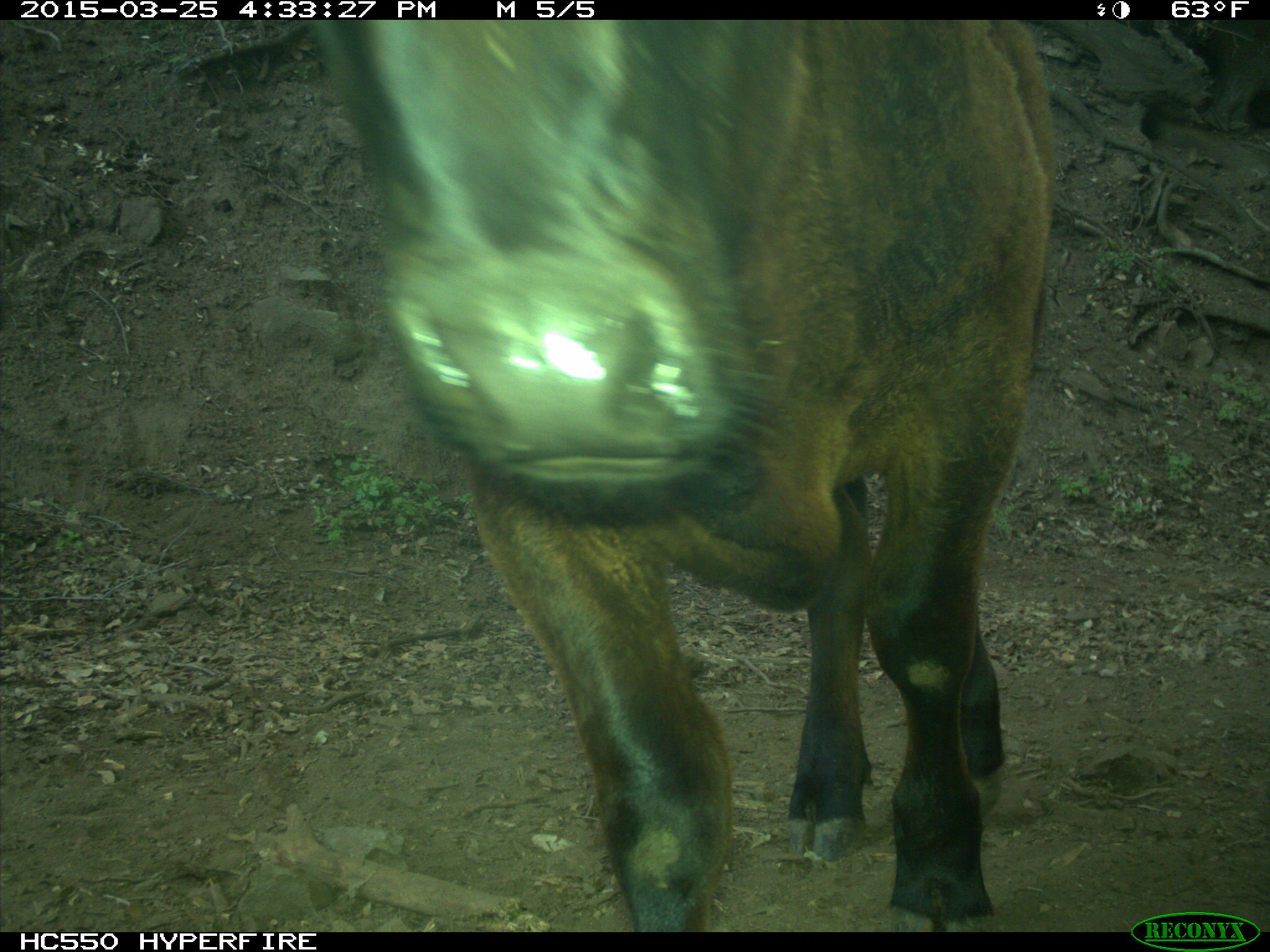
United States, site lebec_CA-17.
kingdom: Animalia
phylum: Chordata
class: Mammalia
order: Artiodactyla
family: Bovidae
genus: Bos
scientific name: Bos taurus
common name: domestic cow